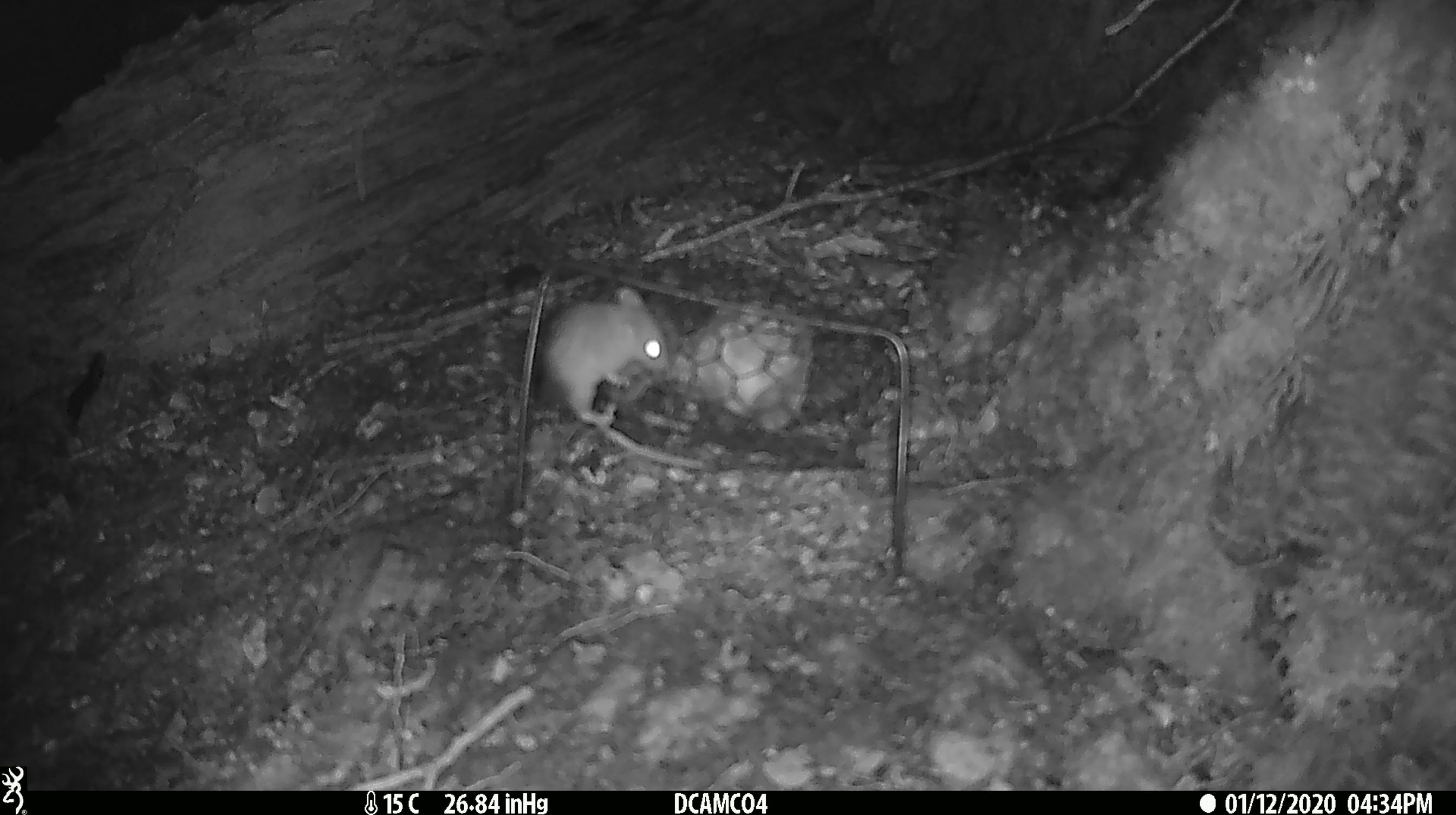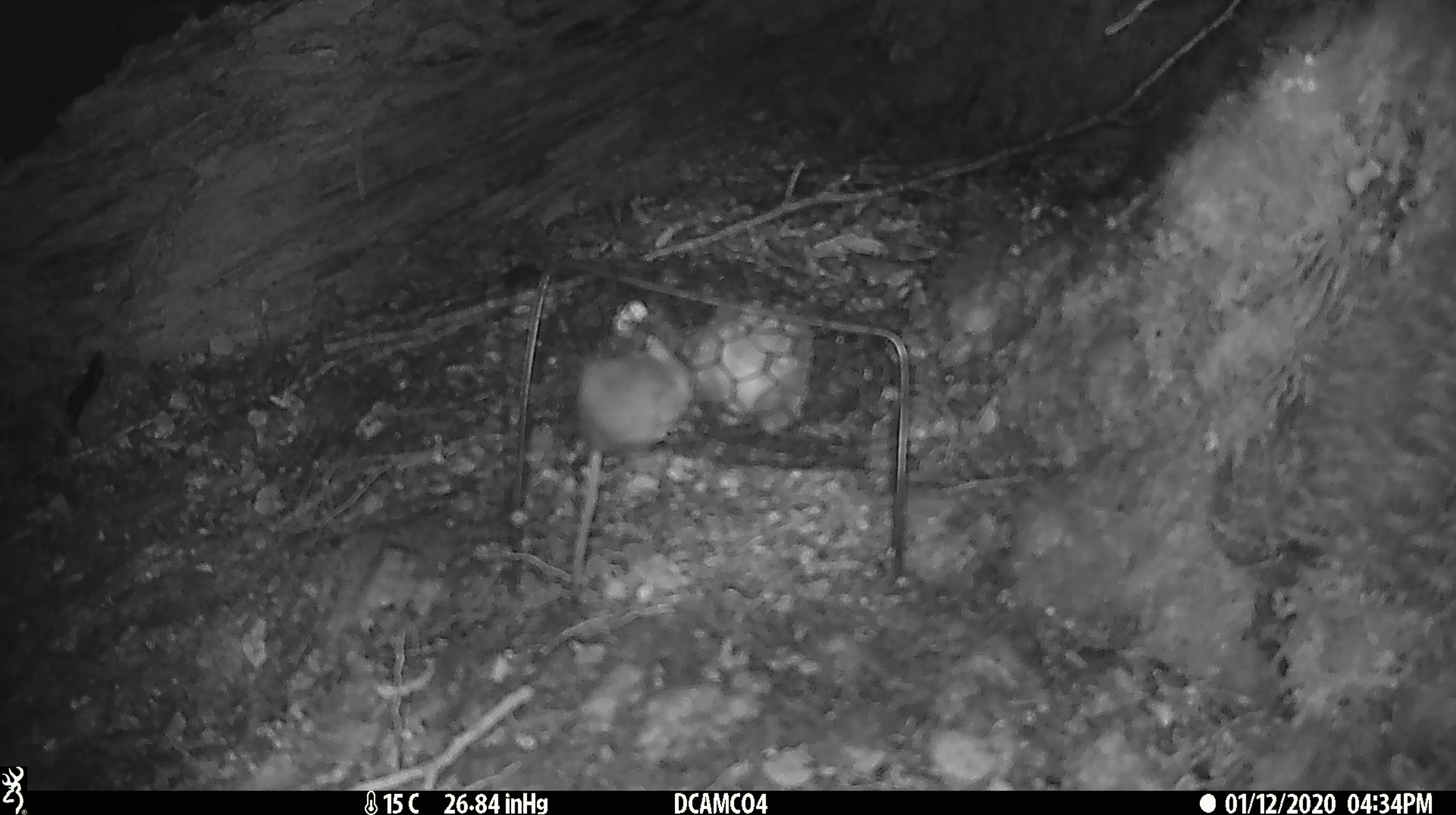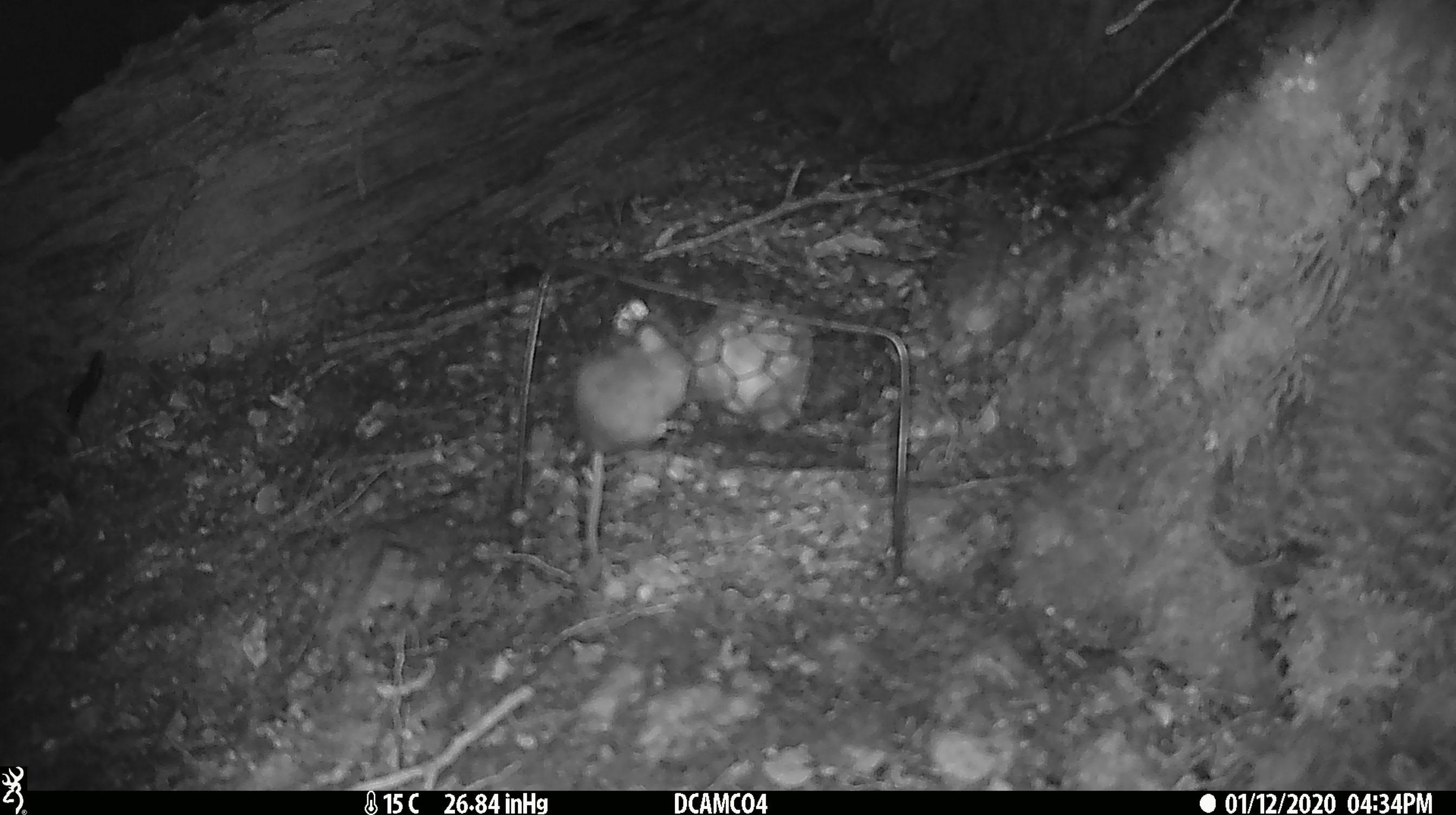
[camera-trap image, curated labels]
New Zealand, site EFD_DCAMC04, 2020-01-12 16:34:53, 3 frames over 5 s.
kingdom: Animalia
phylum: Chordata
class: Mammalia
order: Rodentia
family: Muridae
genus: Mus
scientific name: Mus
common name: mouse